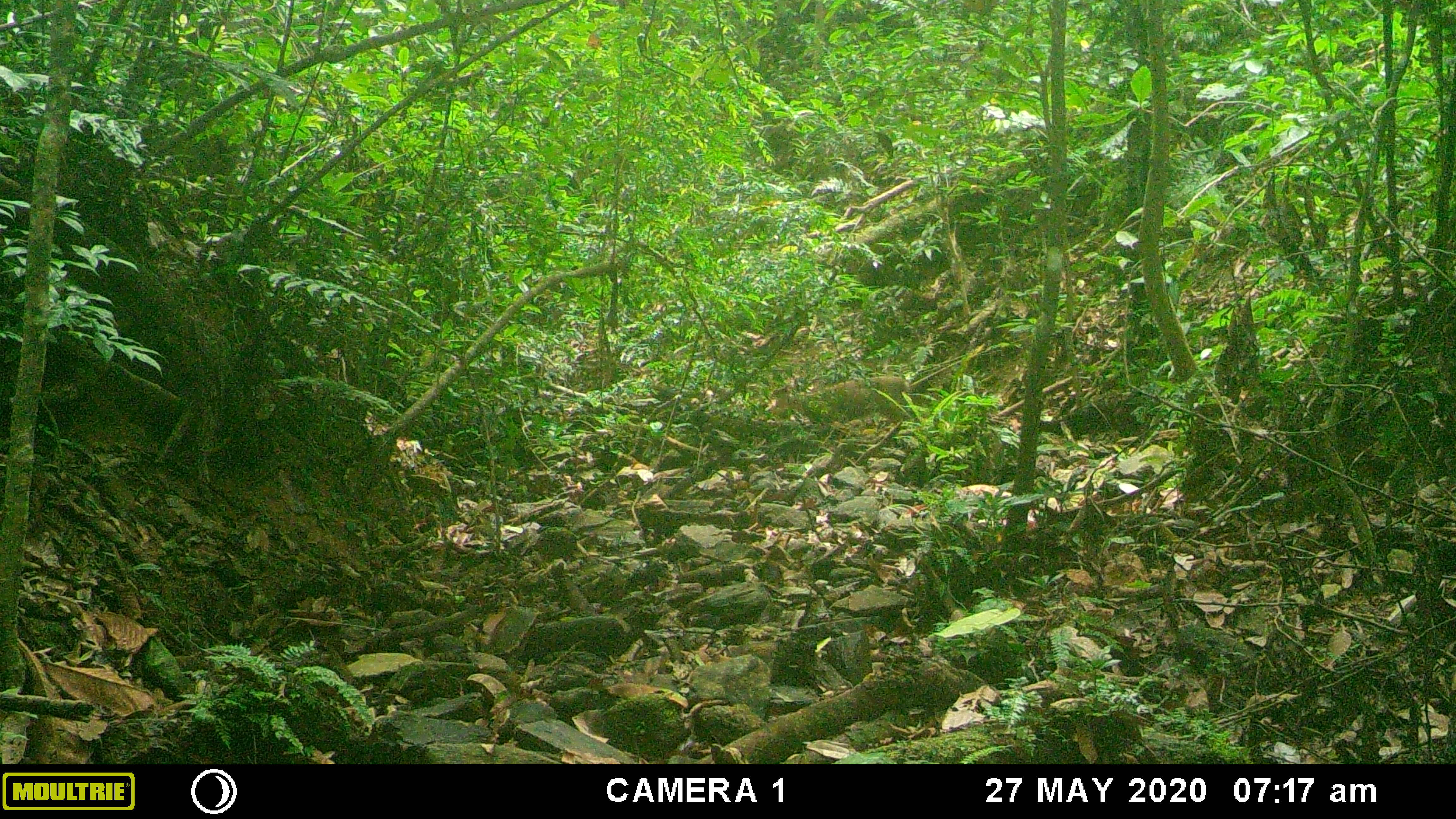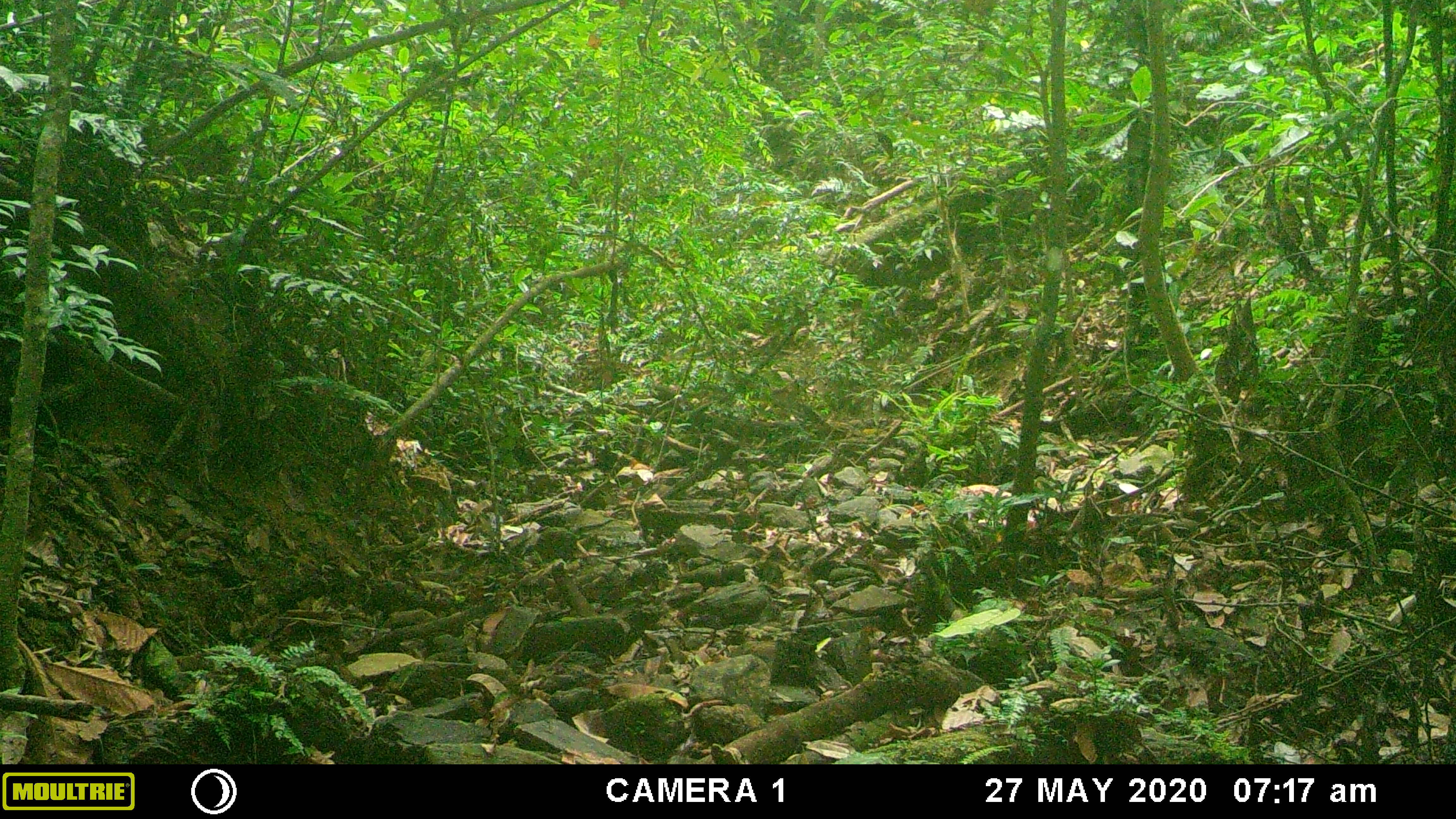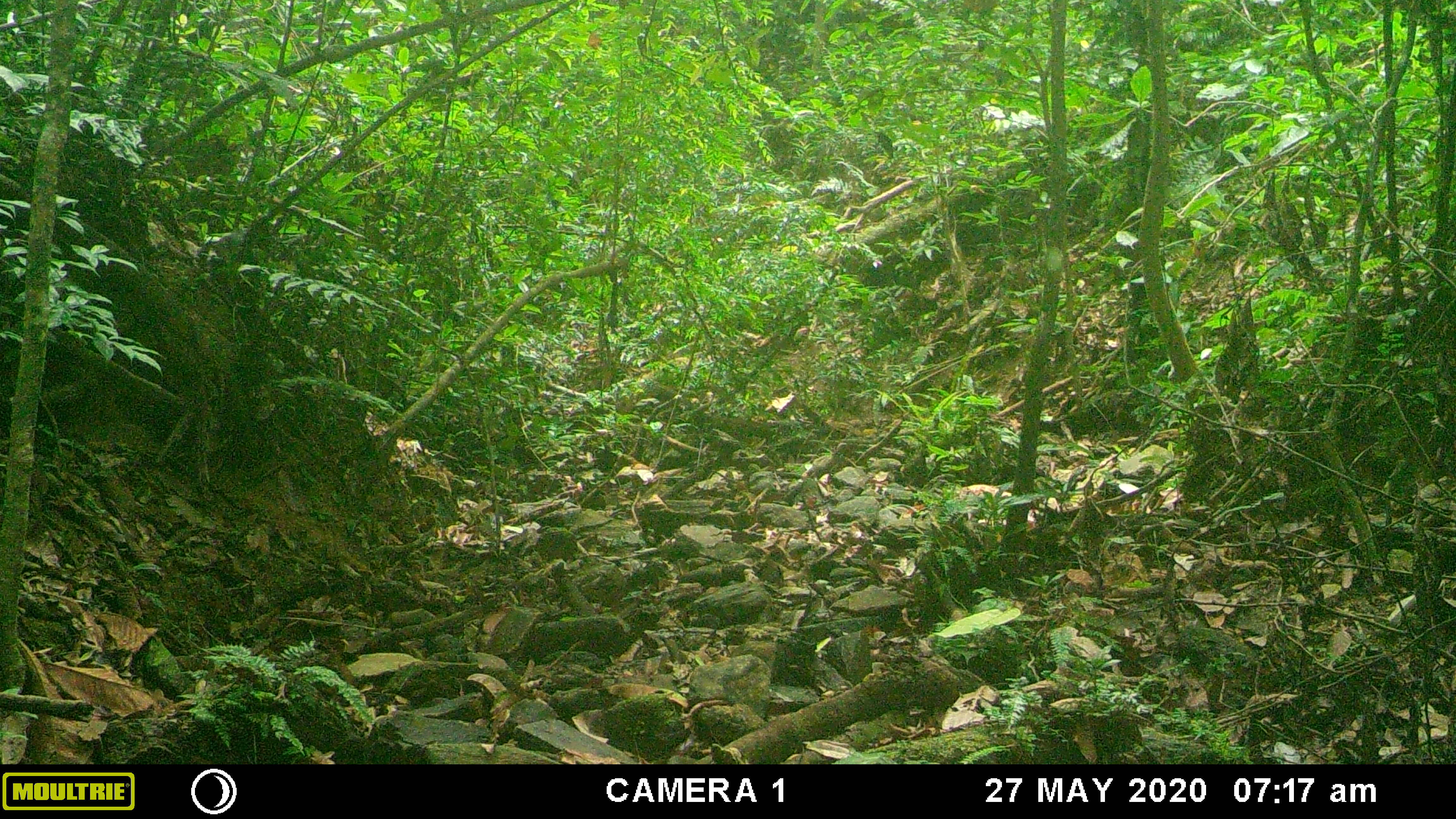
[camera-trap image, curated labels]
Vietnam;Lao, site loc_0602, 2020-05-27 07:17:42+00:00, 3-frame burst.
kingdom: Animalia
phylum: Chordata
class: Mammalia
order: Artiodactyla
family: Cervidae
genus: Muntiacus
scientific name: Muntiacus rooseveltorum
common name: roosevelt's muntjac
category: roosevelts muntjac group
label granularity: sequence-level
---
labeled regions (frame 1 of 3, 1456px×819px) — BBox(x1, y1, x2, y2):
roosevelts muntjac group: BBox(766, 375, 911, 423)